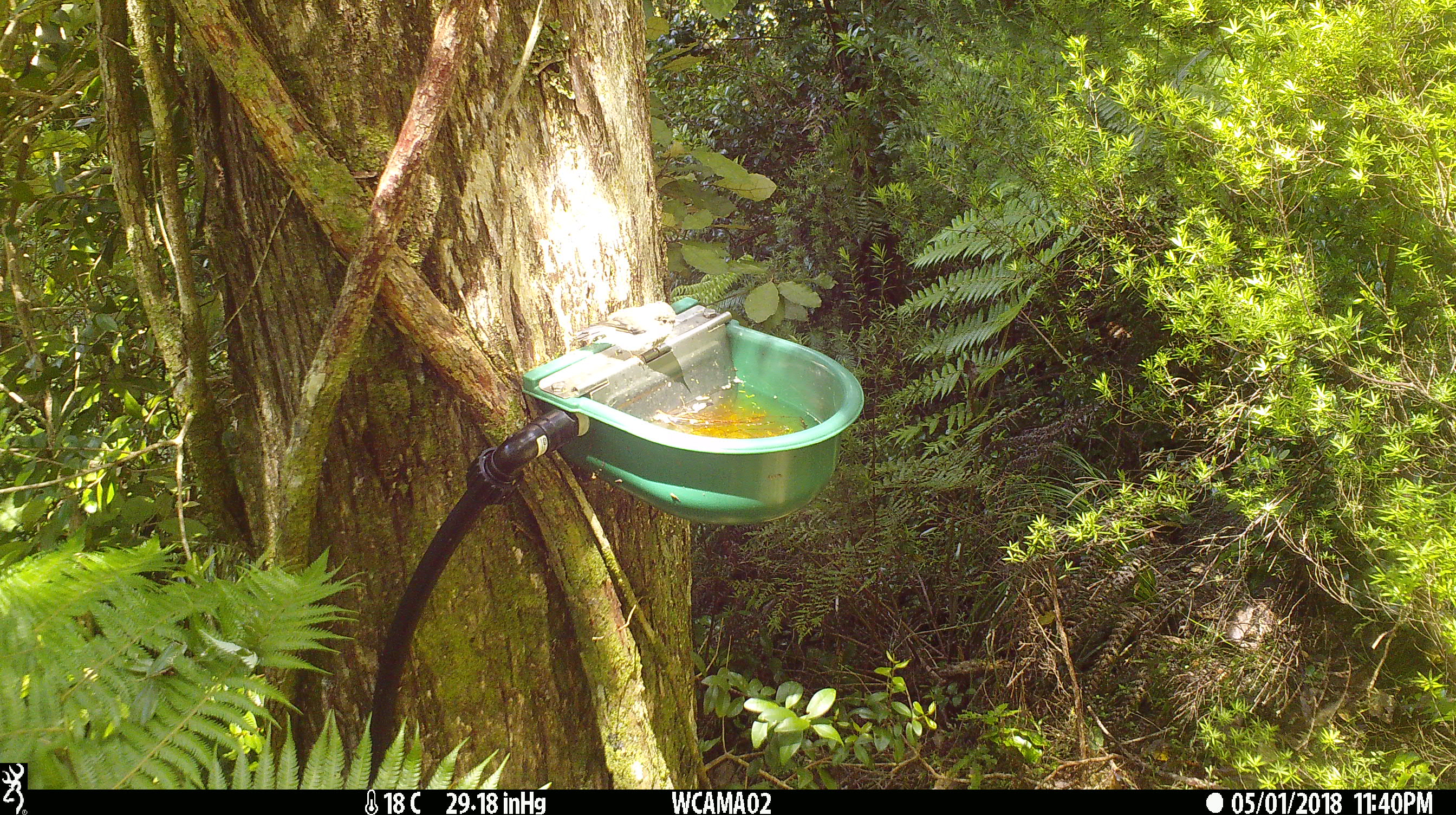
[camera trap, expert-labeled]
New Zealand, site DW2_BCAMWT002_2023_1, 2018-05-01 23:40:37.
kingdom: Animalia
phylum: Chordata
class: Aves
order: Passeriformes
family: Petroicidae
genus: Petroica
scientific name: Petroica macrocephala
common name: tomtit